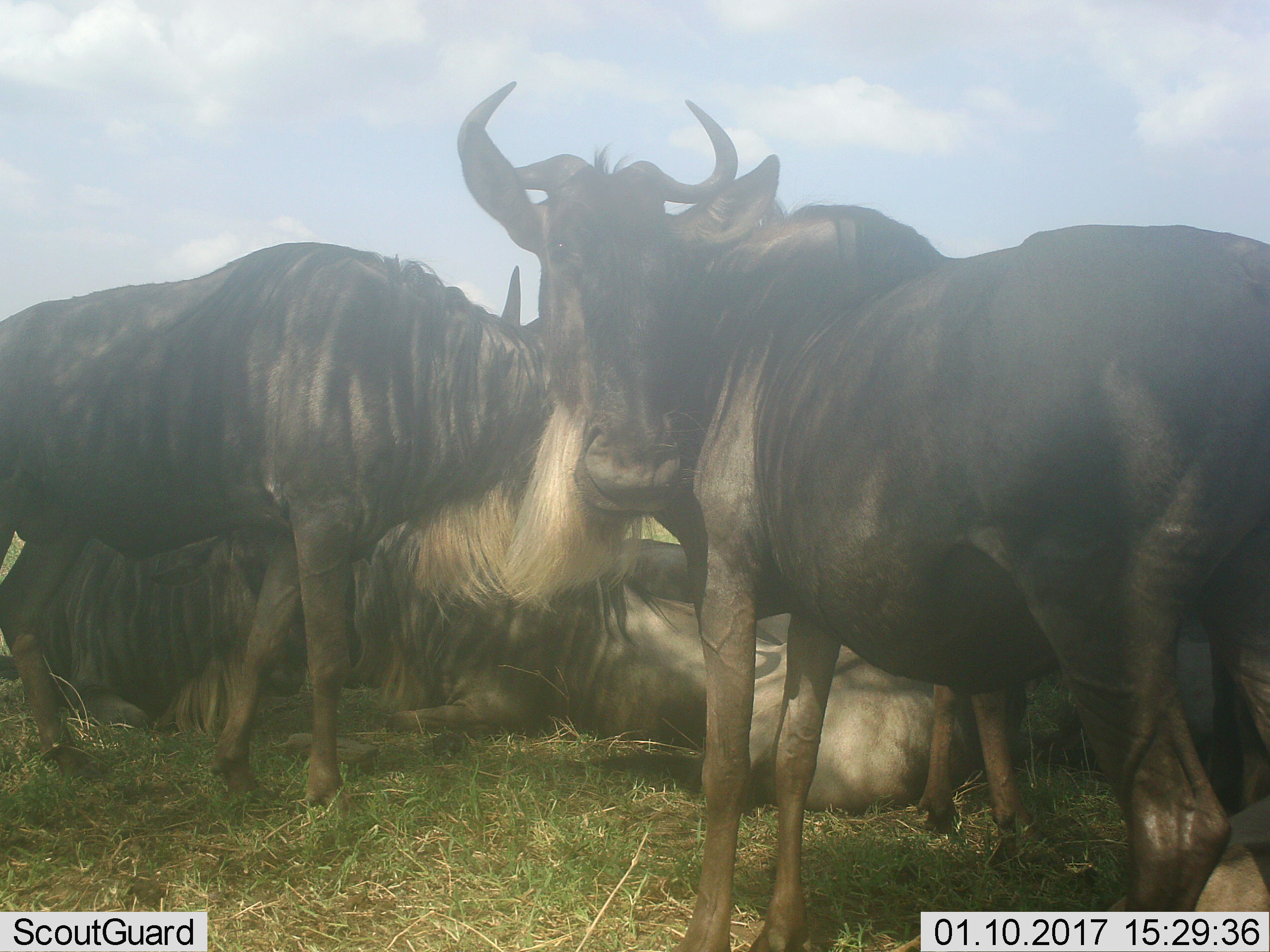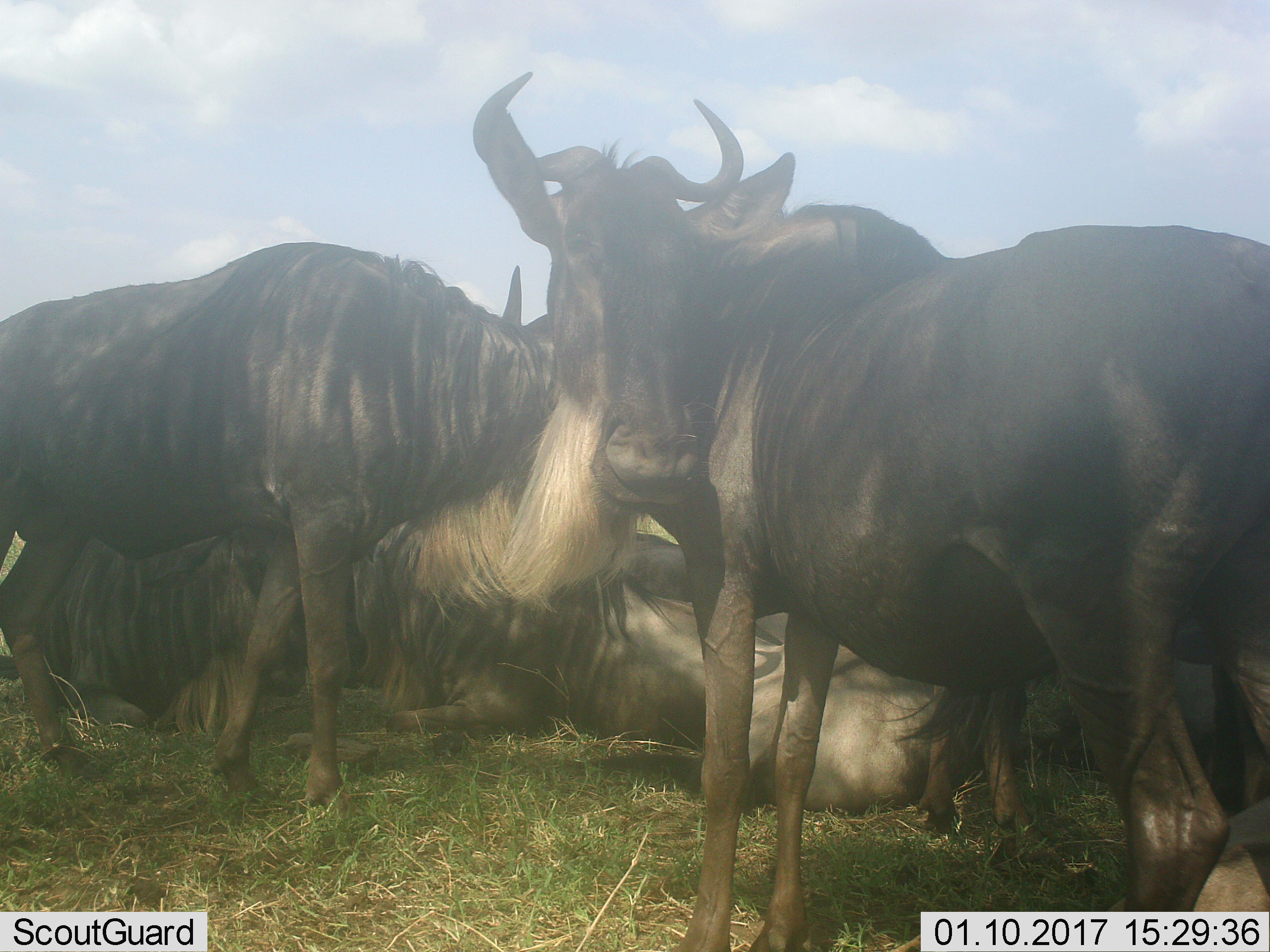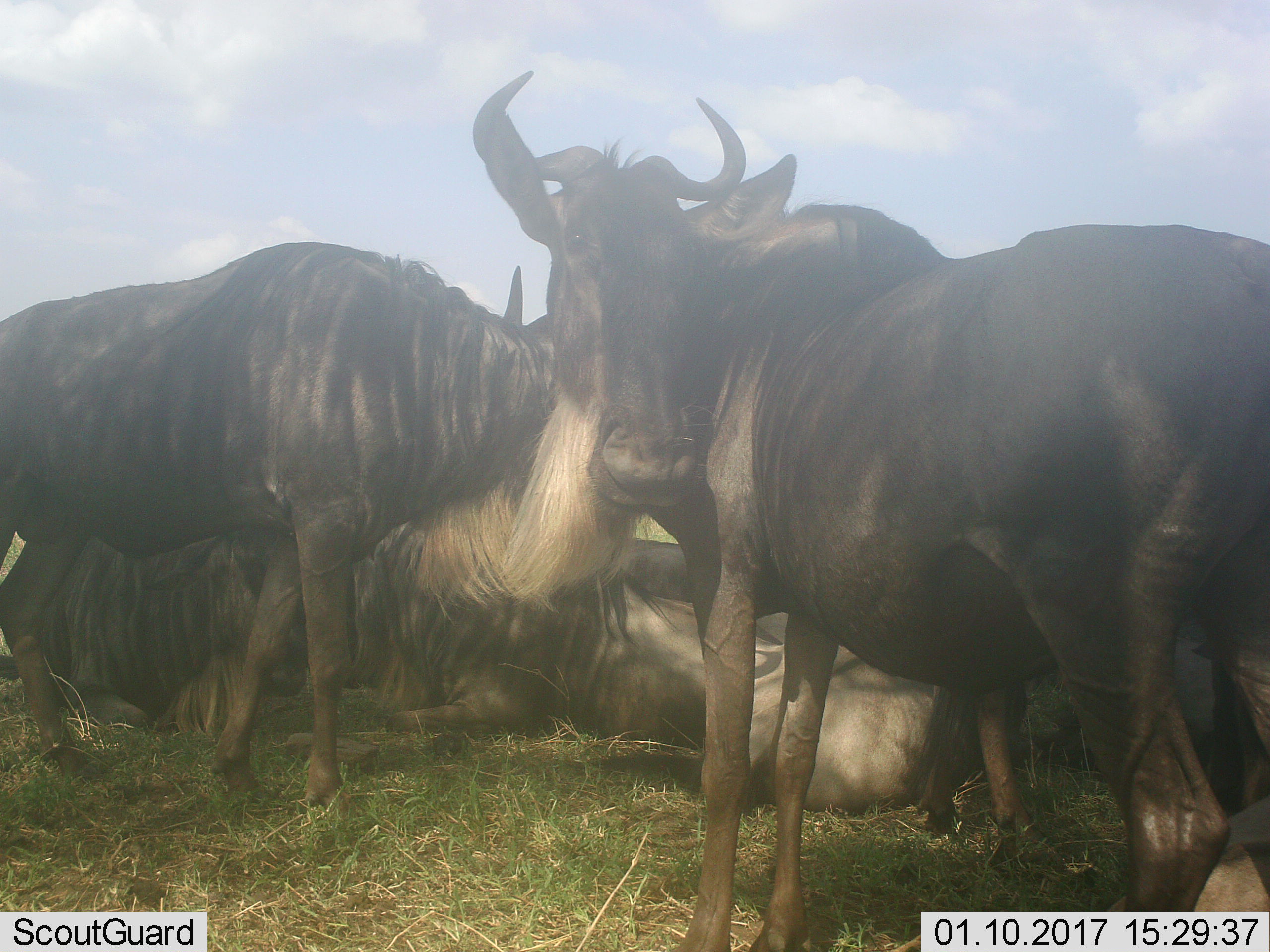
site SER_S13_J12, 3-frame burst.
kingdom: Animalia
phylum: Chordata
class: Mammalia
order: Artiodactyla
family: Bovidae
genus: Connochaetes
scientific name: Connochaetes taurinus taurinus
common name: blue wildebeest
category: wildebeestblue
Wildebeestblue (blue wildebeest) (Connochaetes taurinus taurinus), count 6. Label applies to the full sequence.